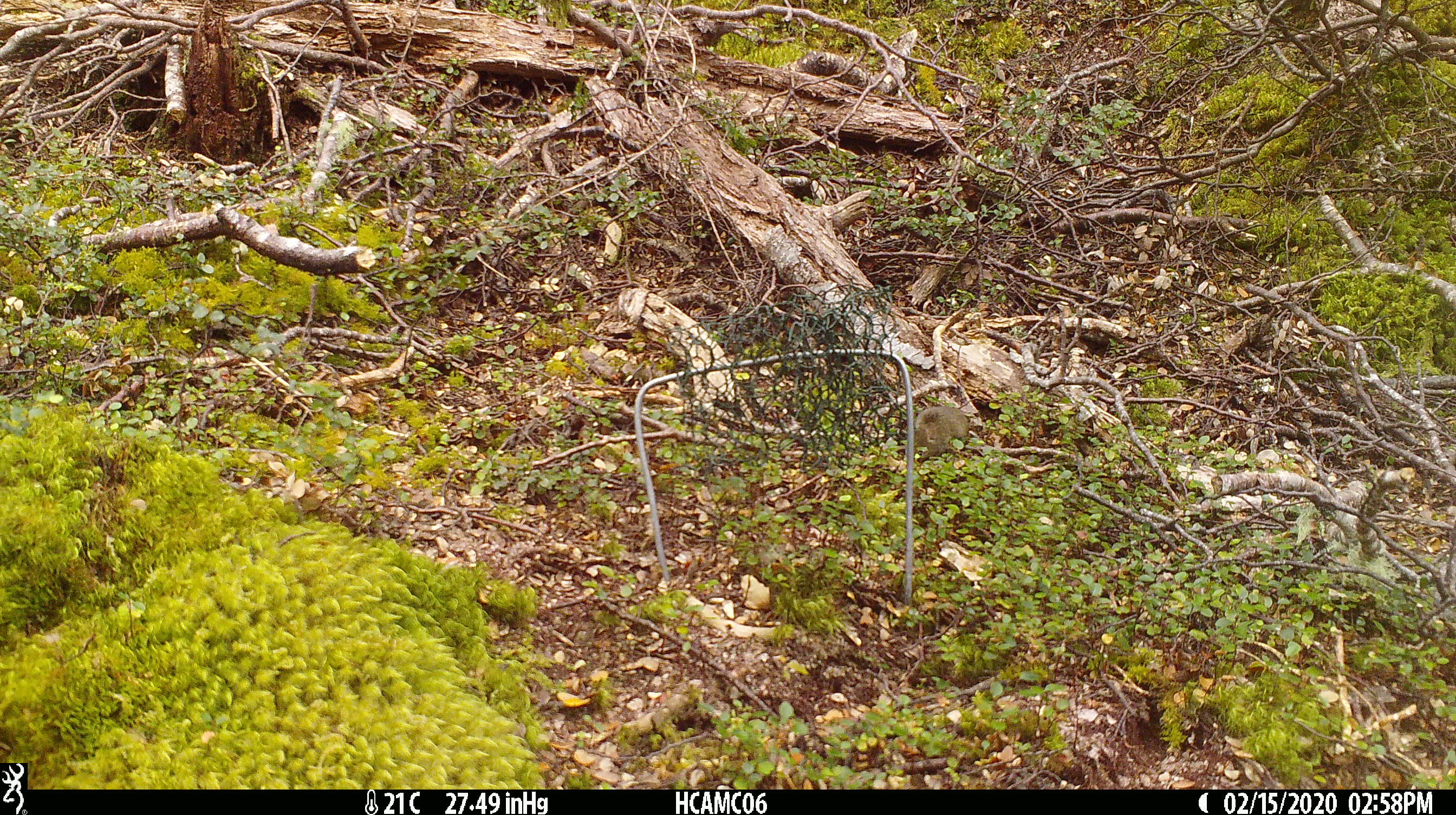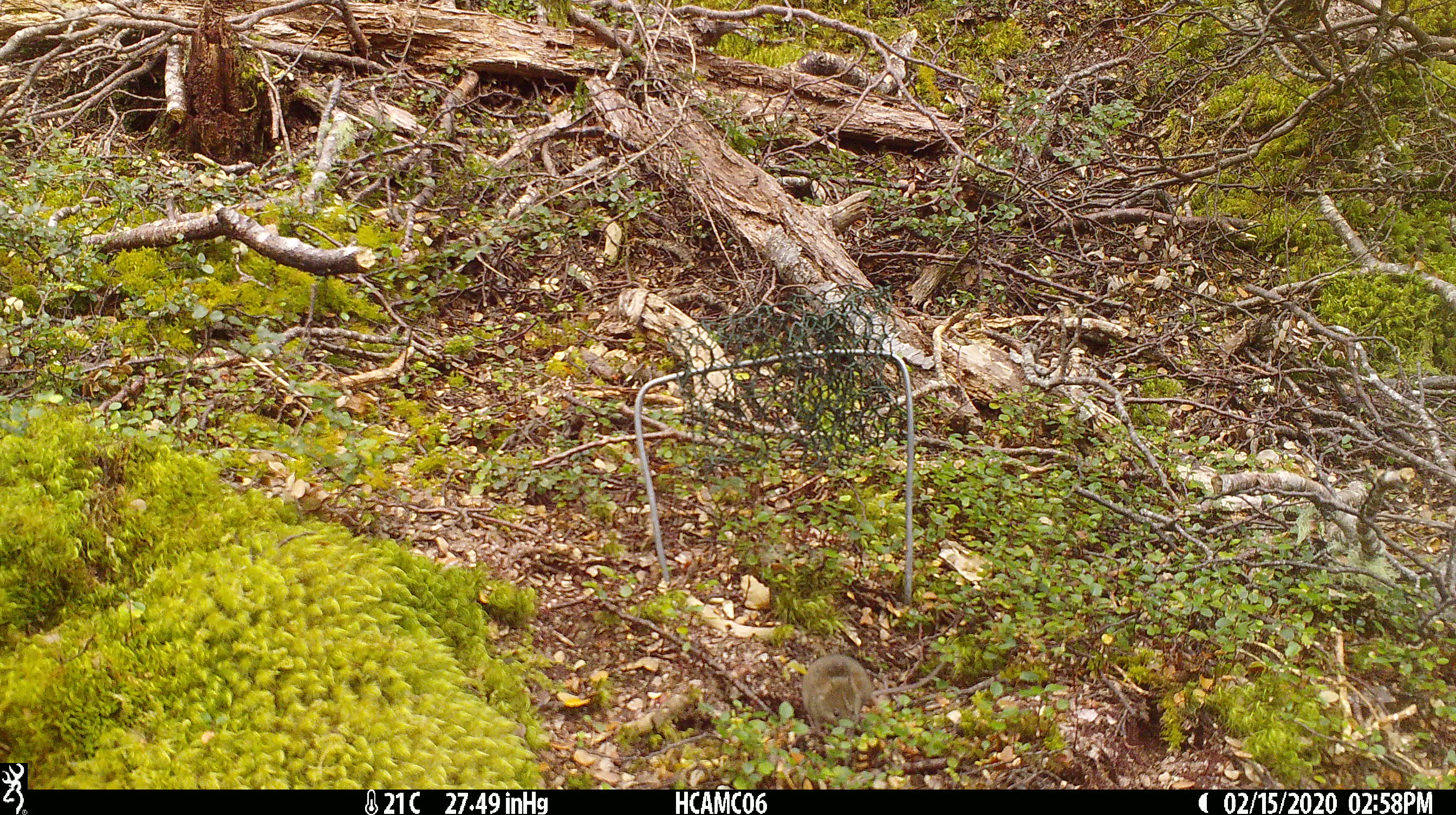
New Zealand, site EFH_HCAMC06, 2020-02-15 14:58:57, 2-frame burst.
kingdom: Animalia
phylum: Chordata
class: Mammalia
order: Rodentia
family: Muridae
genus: Mus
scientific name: Mus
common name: mouse